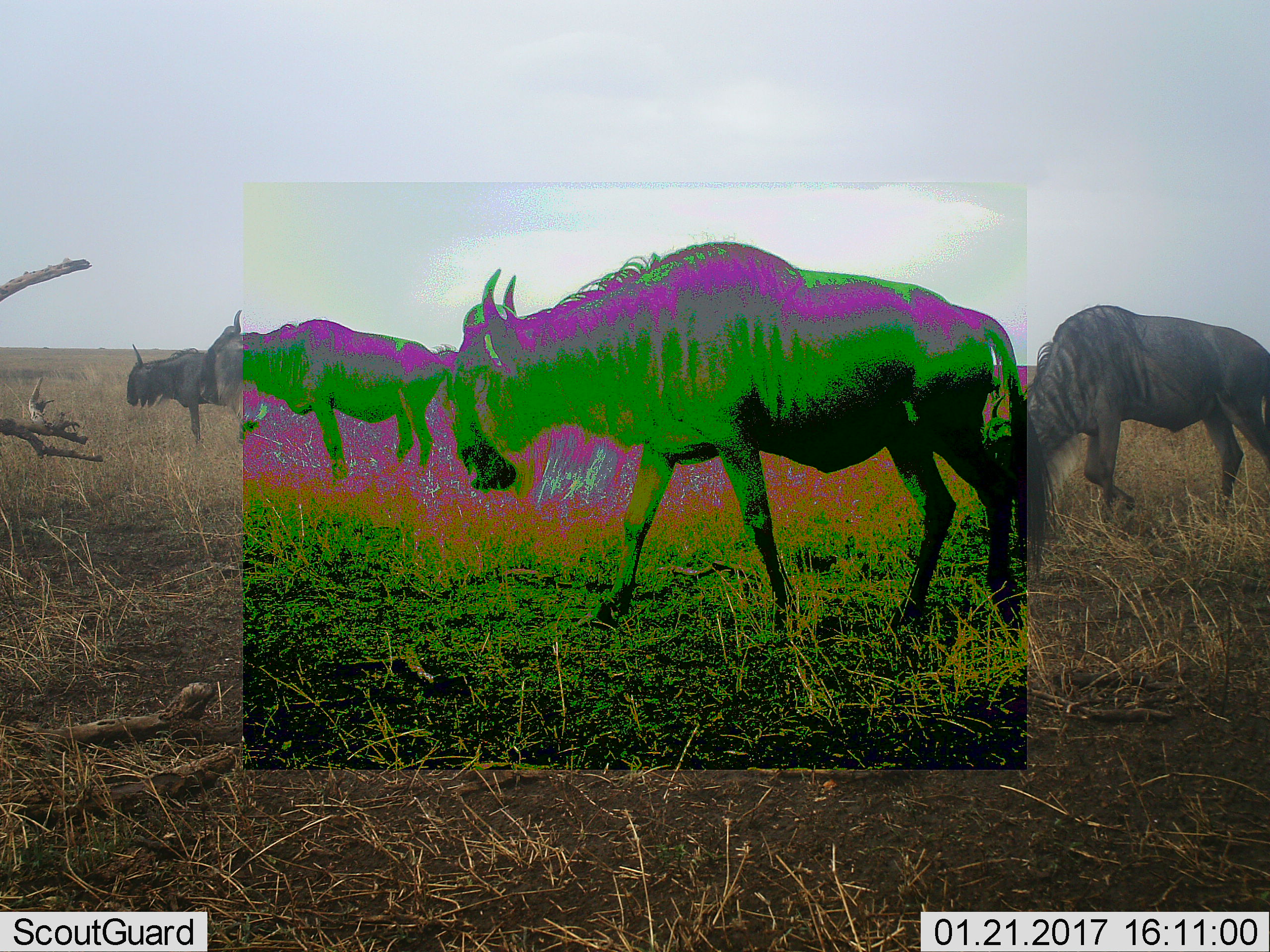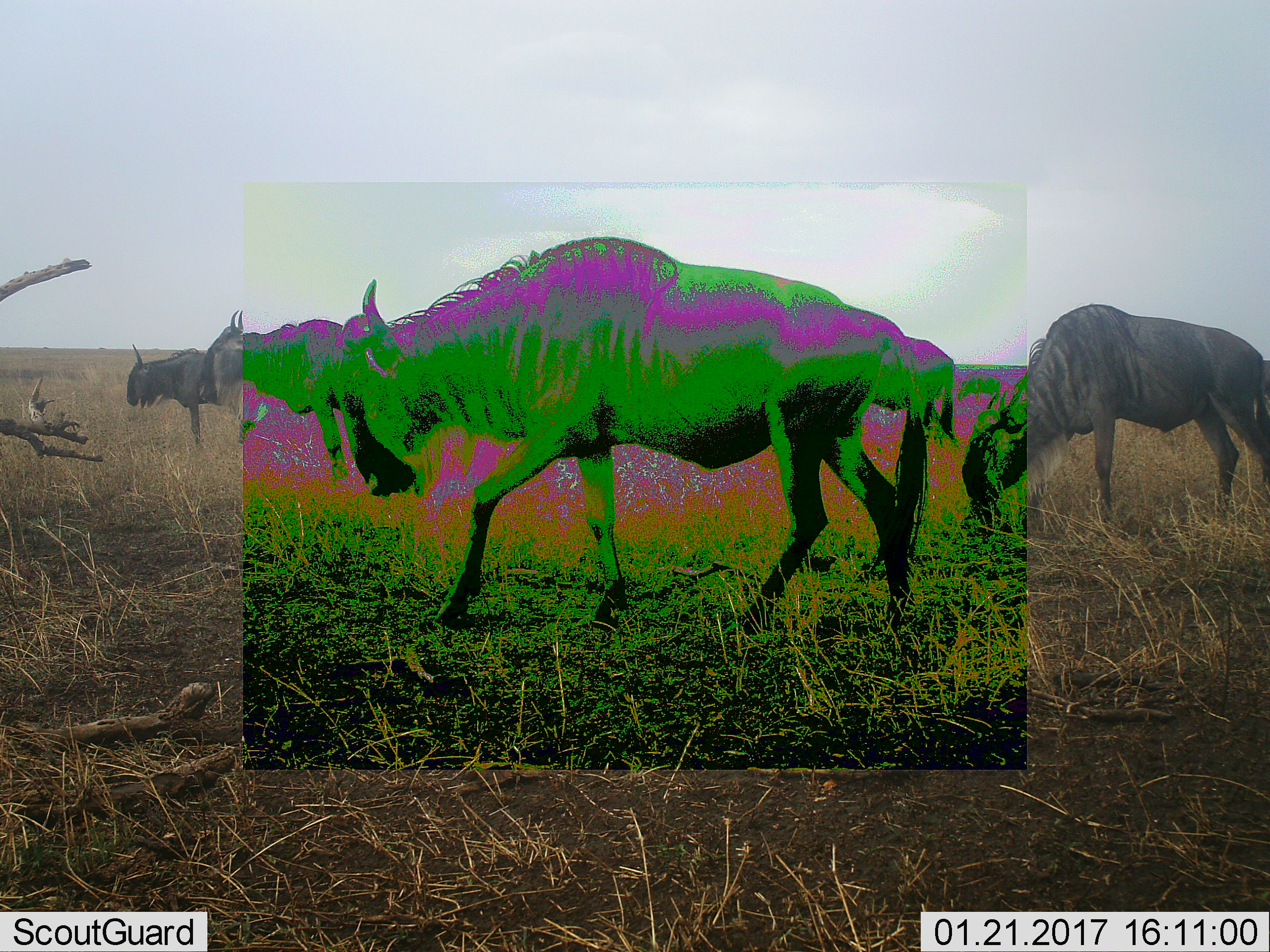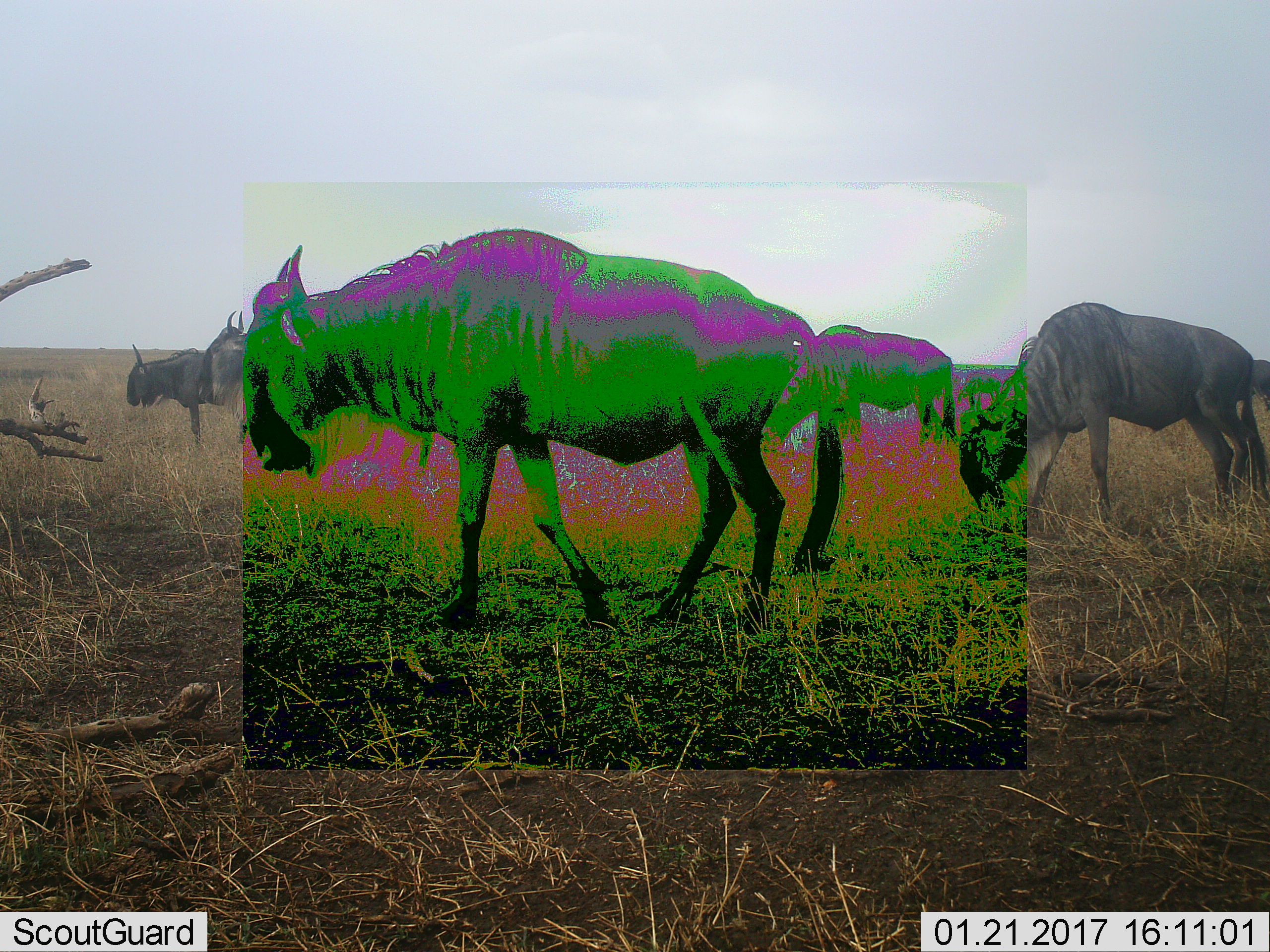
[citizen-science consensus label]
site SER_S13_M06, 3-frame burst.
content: unidentified animal